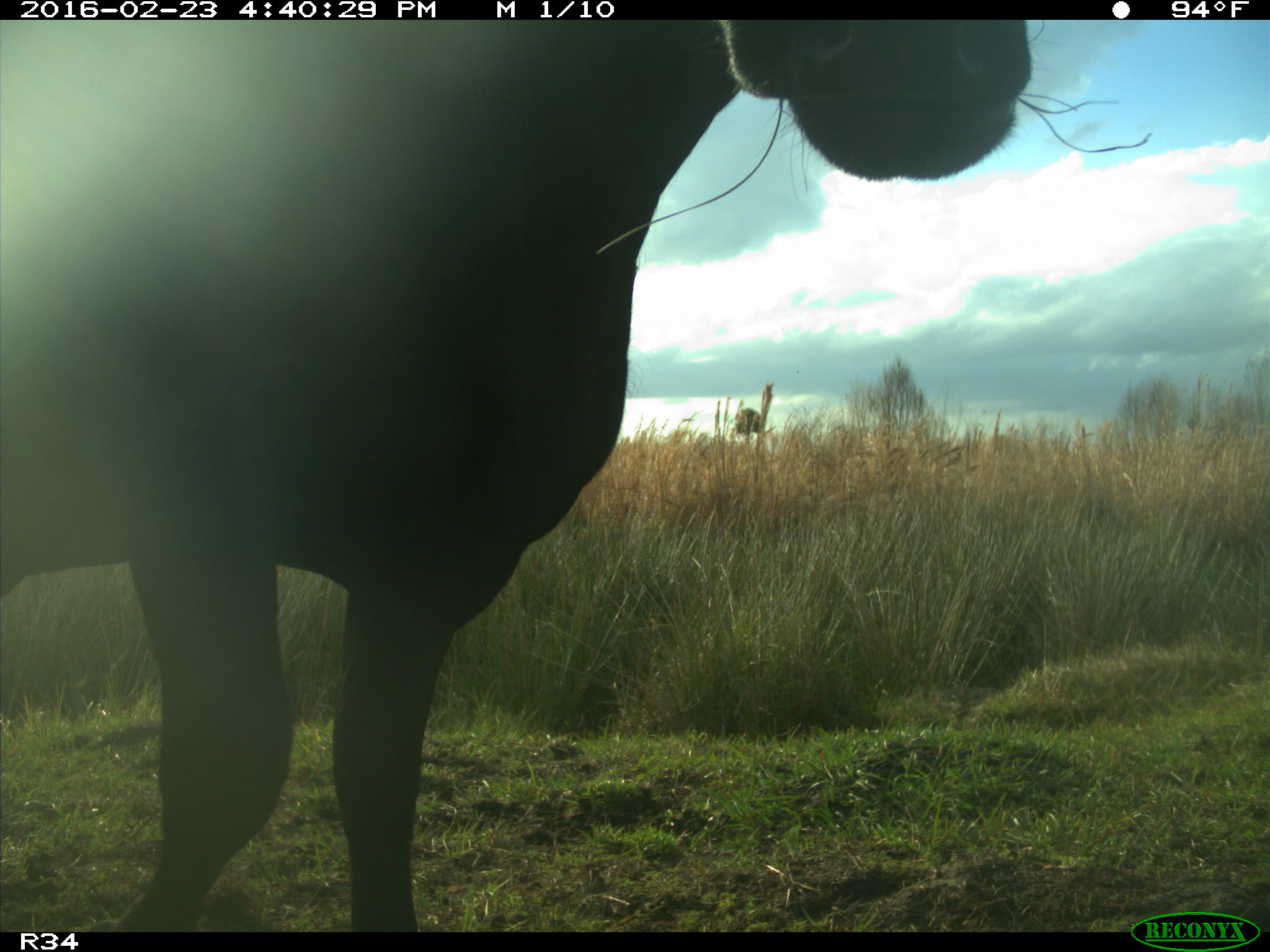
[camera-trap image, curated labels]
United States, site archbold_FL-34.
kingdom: Animalia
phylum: Chordata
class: Mammalia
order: Artiodactyla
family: Bovidae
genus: Bos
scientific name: Bos taurus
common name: domestic cow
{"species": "Bos taurus (domestic cow)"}